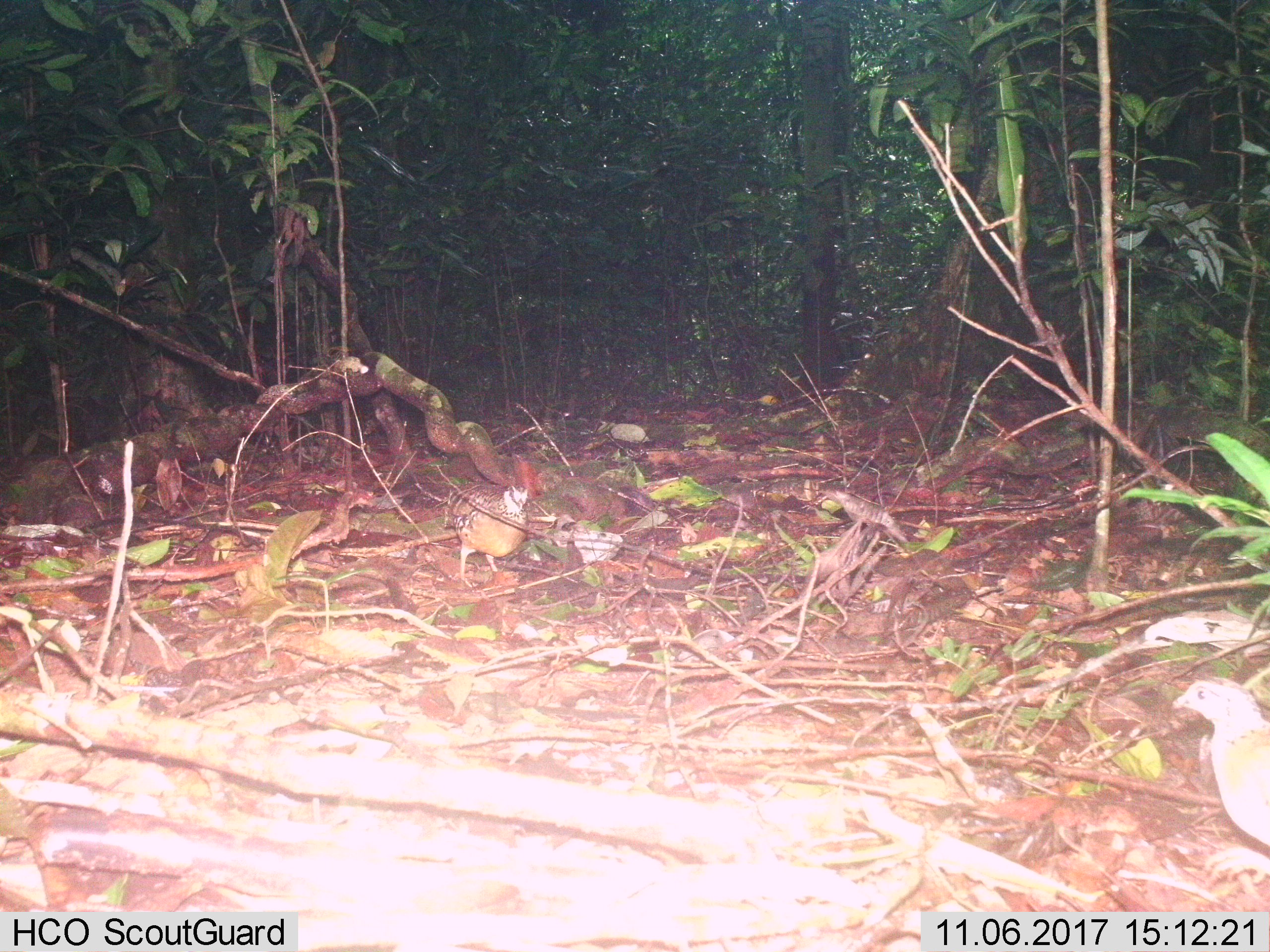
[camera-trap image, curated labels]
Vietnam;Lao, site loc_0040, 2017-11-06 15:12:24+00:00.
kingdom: Animalia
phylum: Chordata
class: Aves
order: Galliformes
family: Phasianidae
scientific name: Phasianidae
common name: partridge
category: unidentified partridge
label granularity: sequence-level